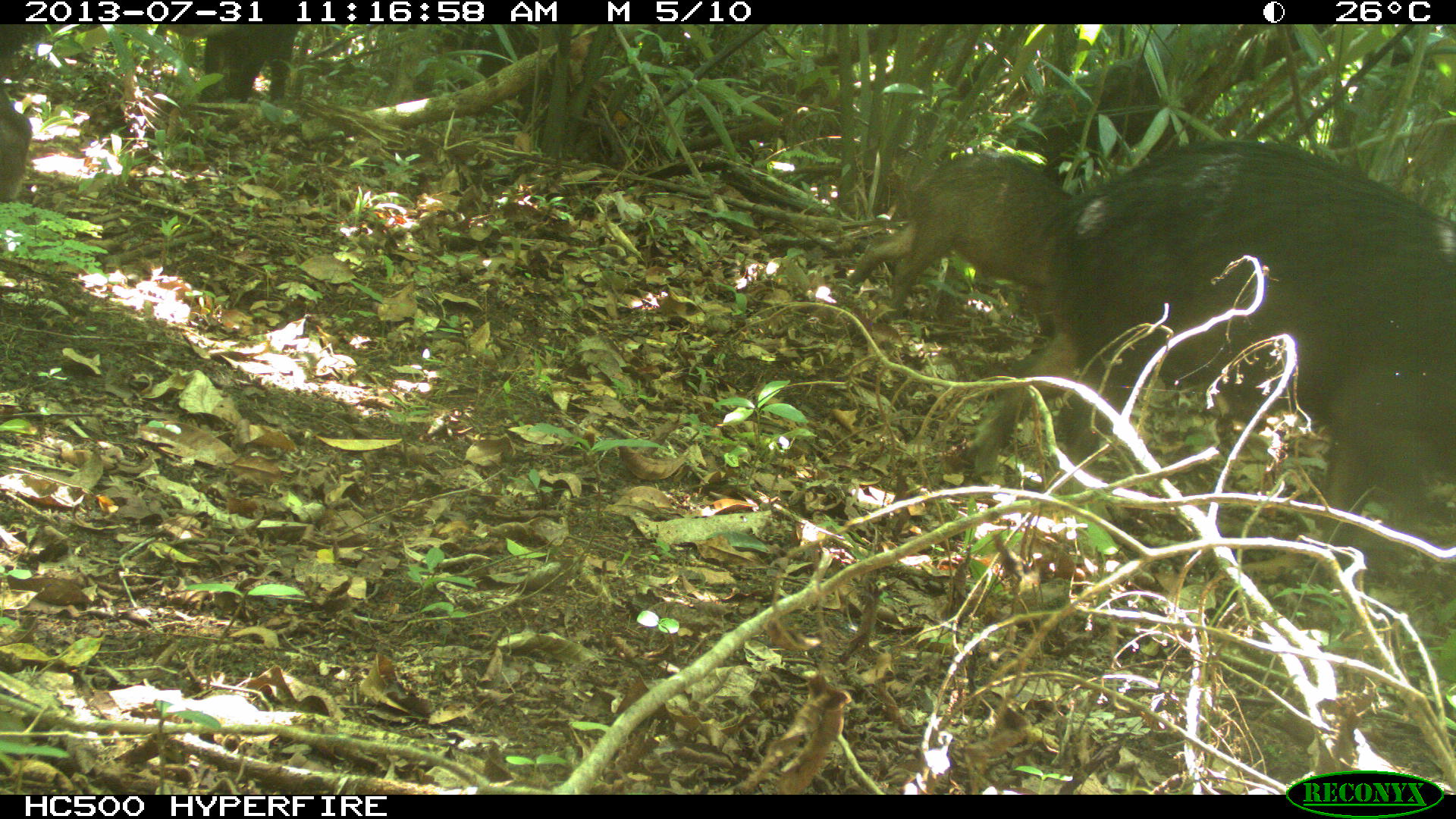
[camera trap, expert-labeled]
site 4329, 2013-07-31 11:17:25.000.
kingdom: Animalia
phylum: Chordata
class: Mammalia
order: Artiodactyla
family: Tayassuidae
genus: Tayassu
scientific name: Tayassu pecari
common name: white-lipped peccary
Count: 5.